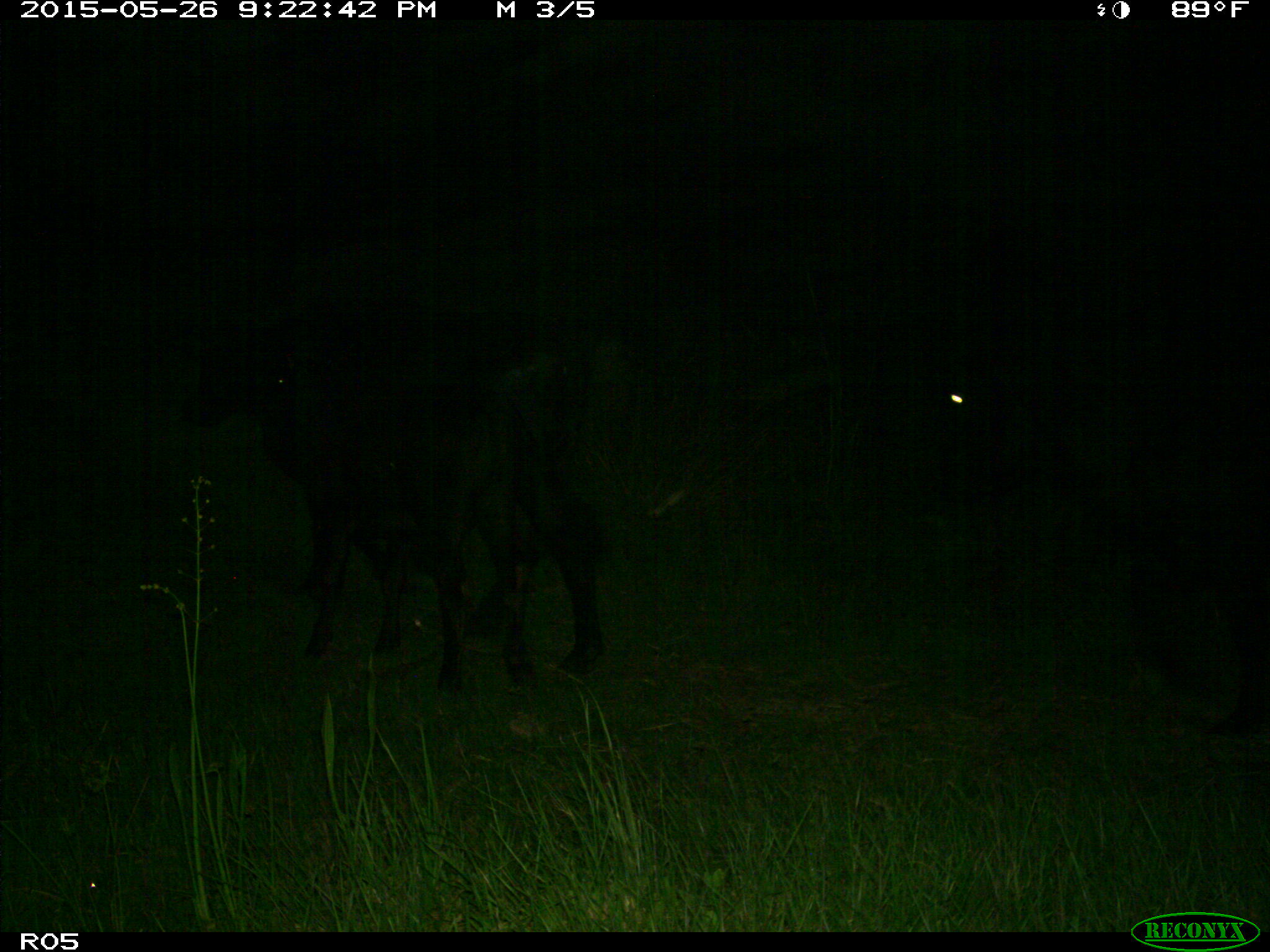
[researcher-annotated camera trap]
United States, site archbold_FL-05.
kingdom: Animalia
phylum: Chordata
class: Mammalia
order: Artiodactyla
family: Bovidae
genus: Bos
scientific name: Bos taurus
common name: domestic cow